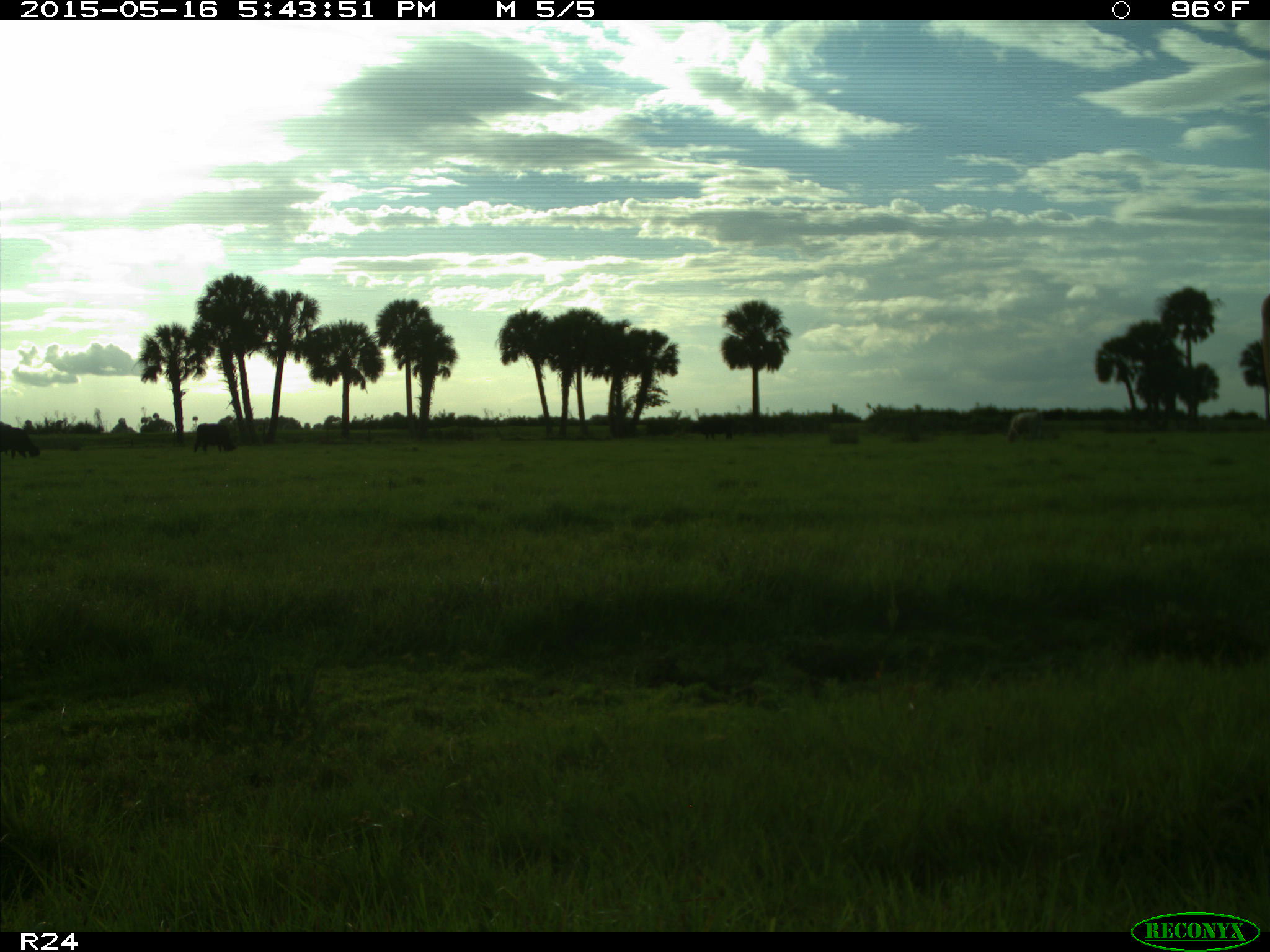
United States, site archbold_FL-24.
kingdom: Animalia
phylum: Chordata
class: Mammalia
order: Artiodactyla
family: Bovidae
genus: Bos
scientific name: Bos taurus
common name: domestic cow